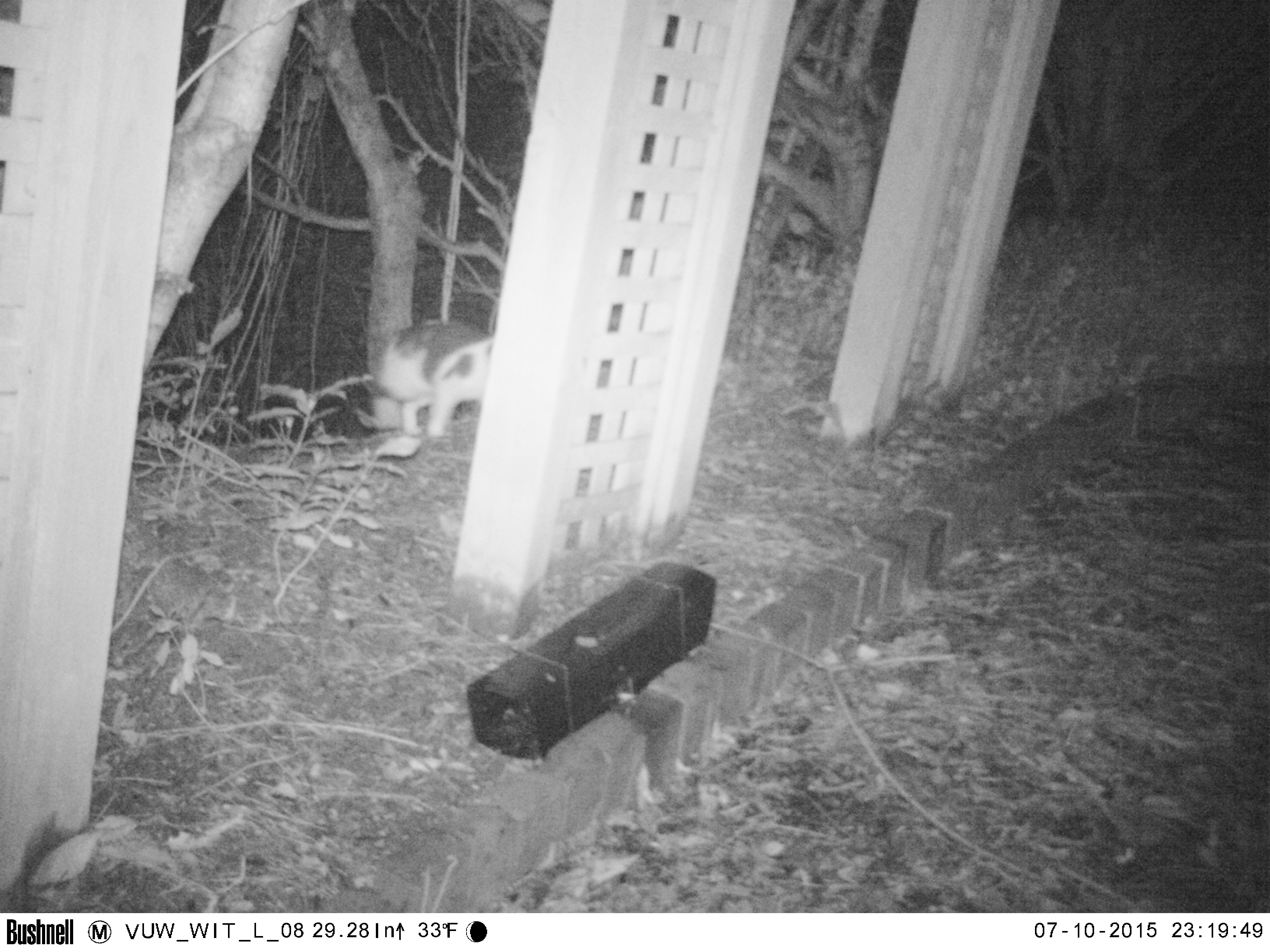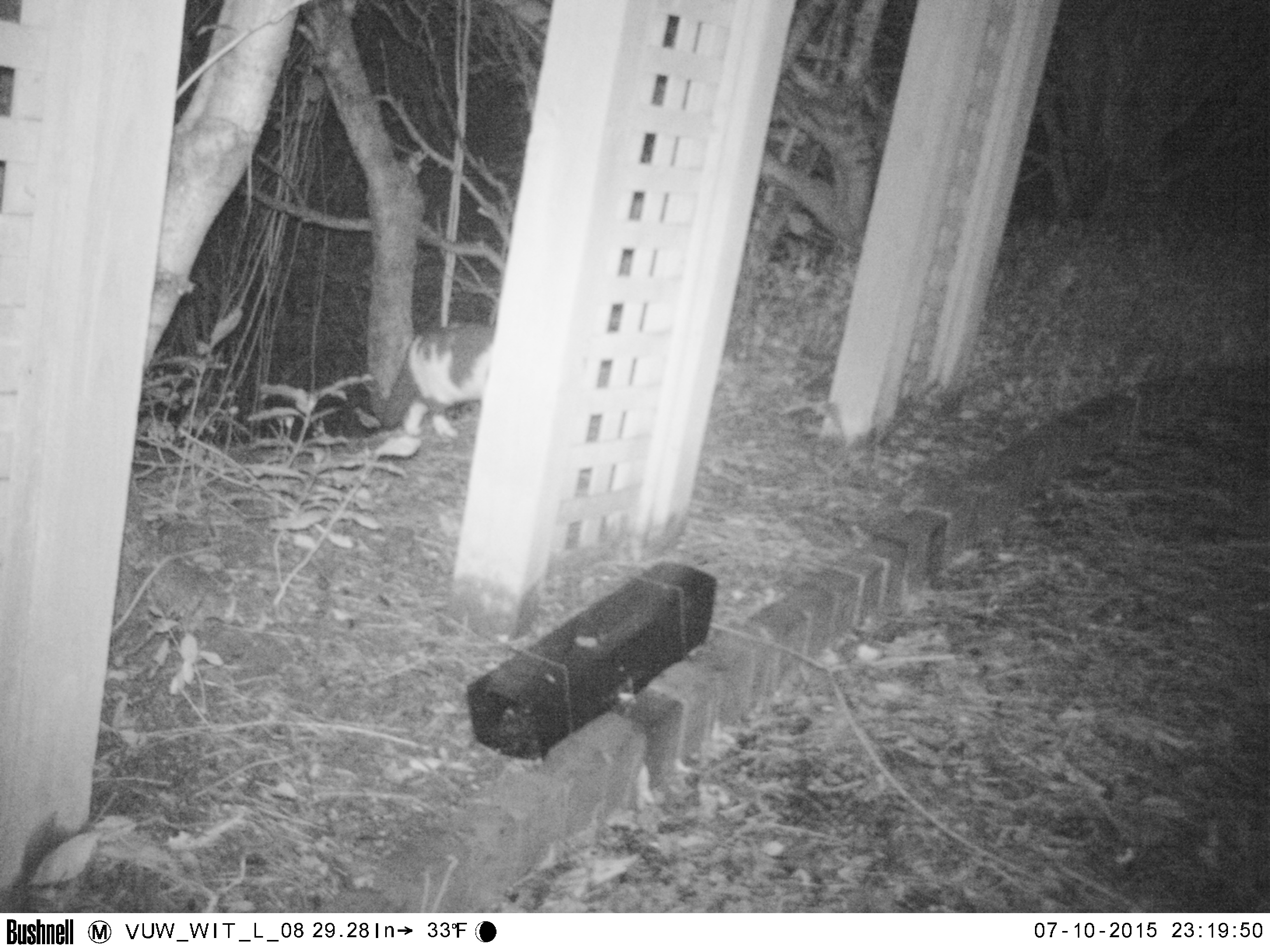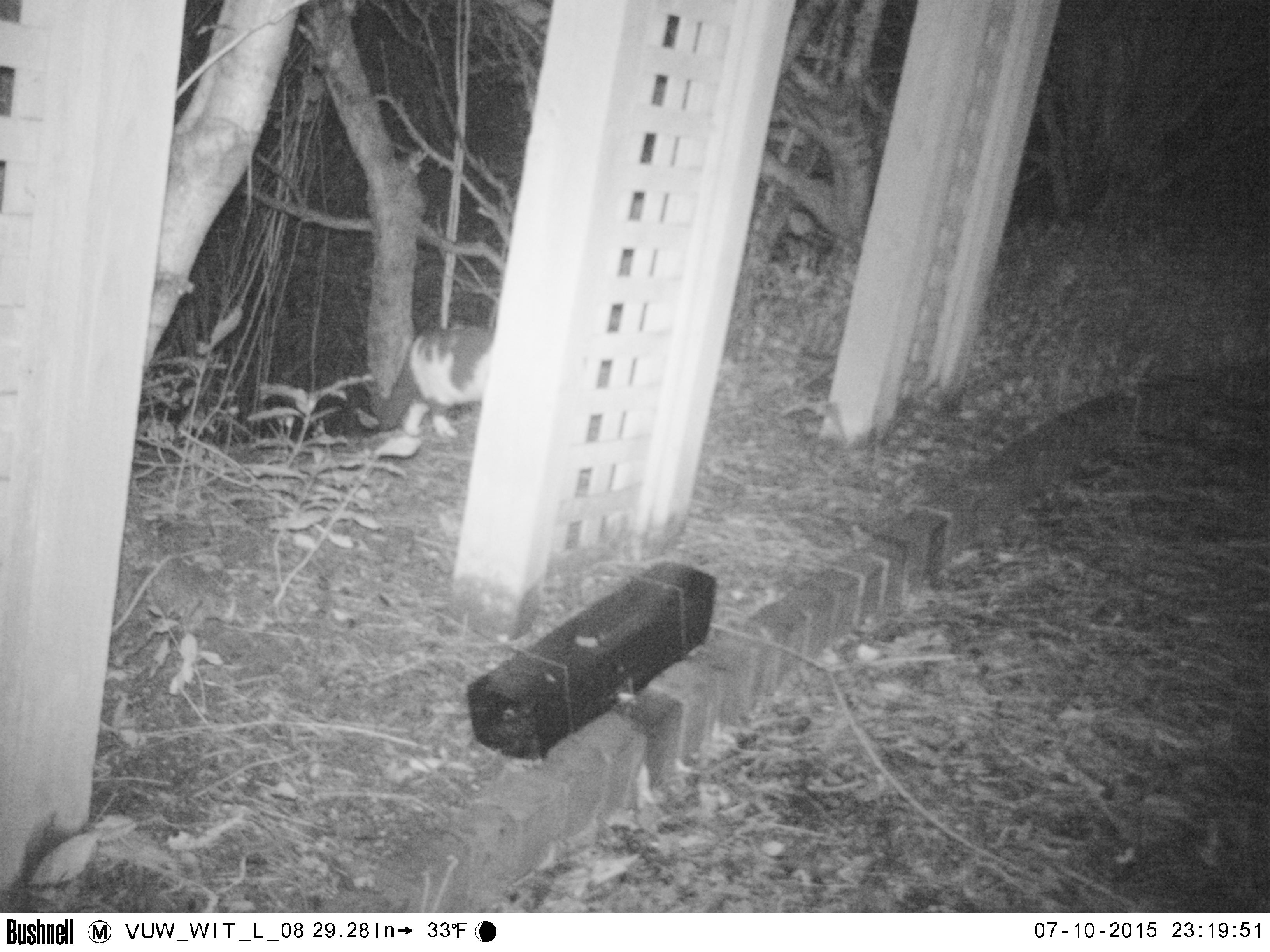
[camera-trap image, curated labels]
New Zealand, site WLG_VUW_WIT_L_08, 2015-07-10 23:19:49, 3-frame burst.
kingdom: Animalia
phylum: Chordata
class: Mammalia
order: Carnivora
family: Felidae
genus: Felis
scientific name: Felis catus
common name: domestic cat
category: cat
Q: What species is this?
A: Cat (domestic cat) (Felis catus).